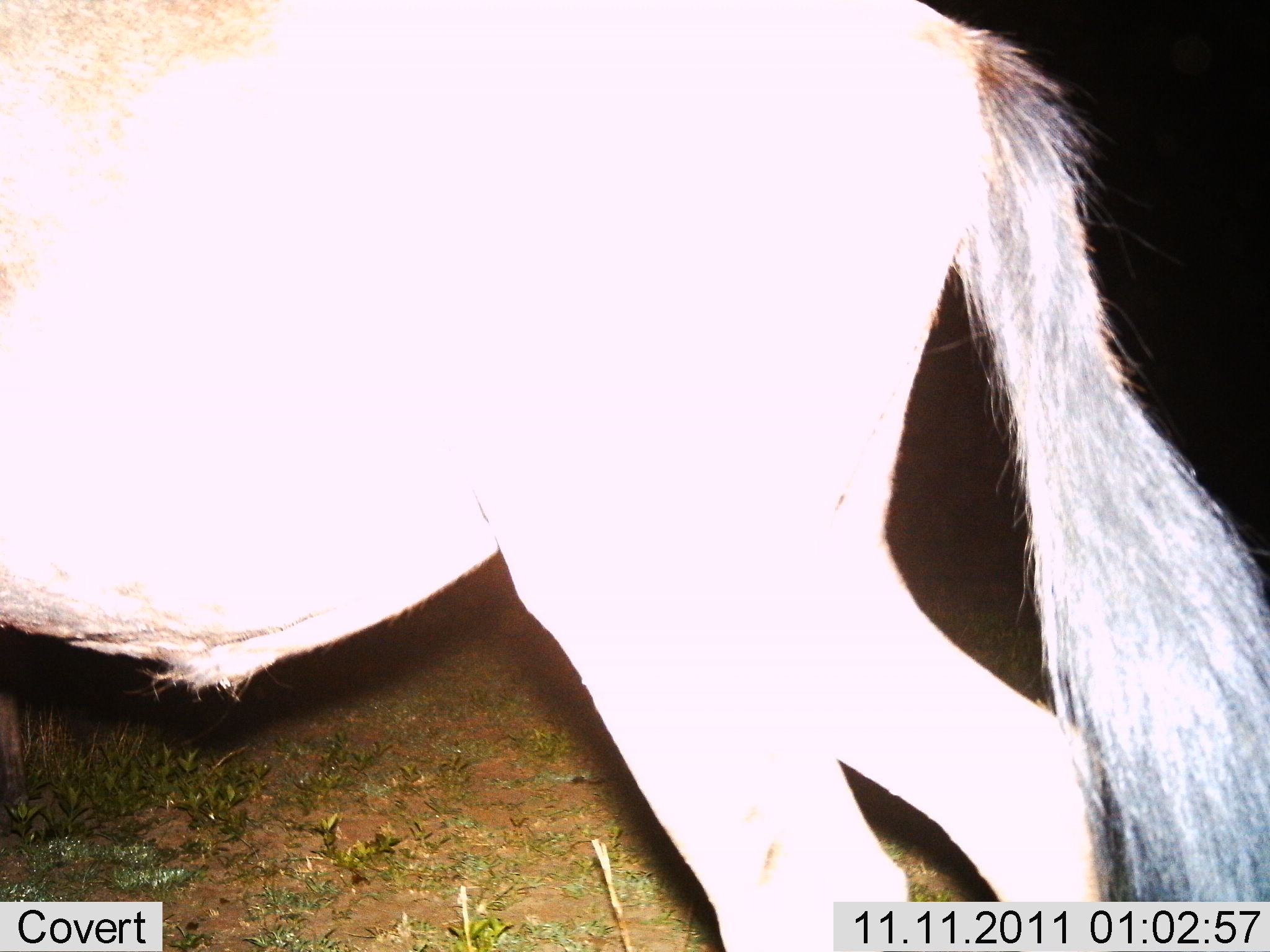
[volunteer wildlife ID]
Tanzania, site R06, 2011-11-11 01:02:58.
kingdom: Animalia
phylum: Chordata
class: Mammalia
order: Artiodactyla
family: Bovidae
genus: Connochaetes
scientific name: Connochaetes taurinus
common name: blue wildebeest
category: wildebeest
Wildebeest (blue wildebeest) (Connochaetes taurinus), count 1. Behavior (volunteer vote fractions): standing 62%, resting 0%, moving 38%, interacting 0%. Young present (vote fraction): 0%. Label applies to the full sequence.